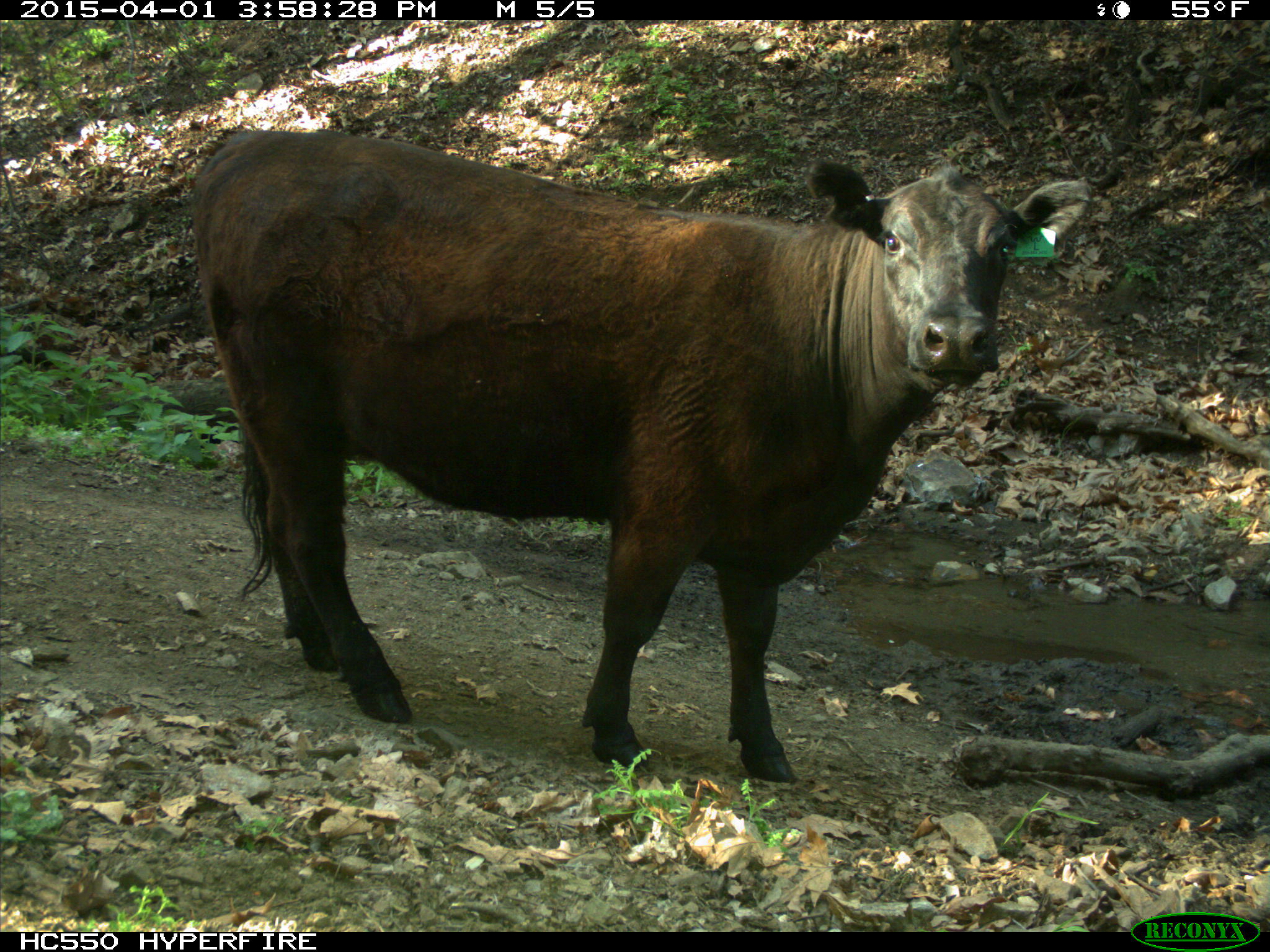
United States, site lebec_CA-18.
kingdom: Animalia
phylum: Chordata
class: Mammalia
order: Artiodactyla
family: Bovidae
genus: Bos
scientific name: Bos taurus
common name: domestic cow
Bos taurus (domestic cow).